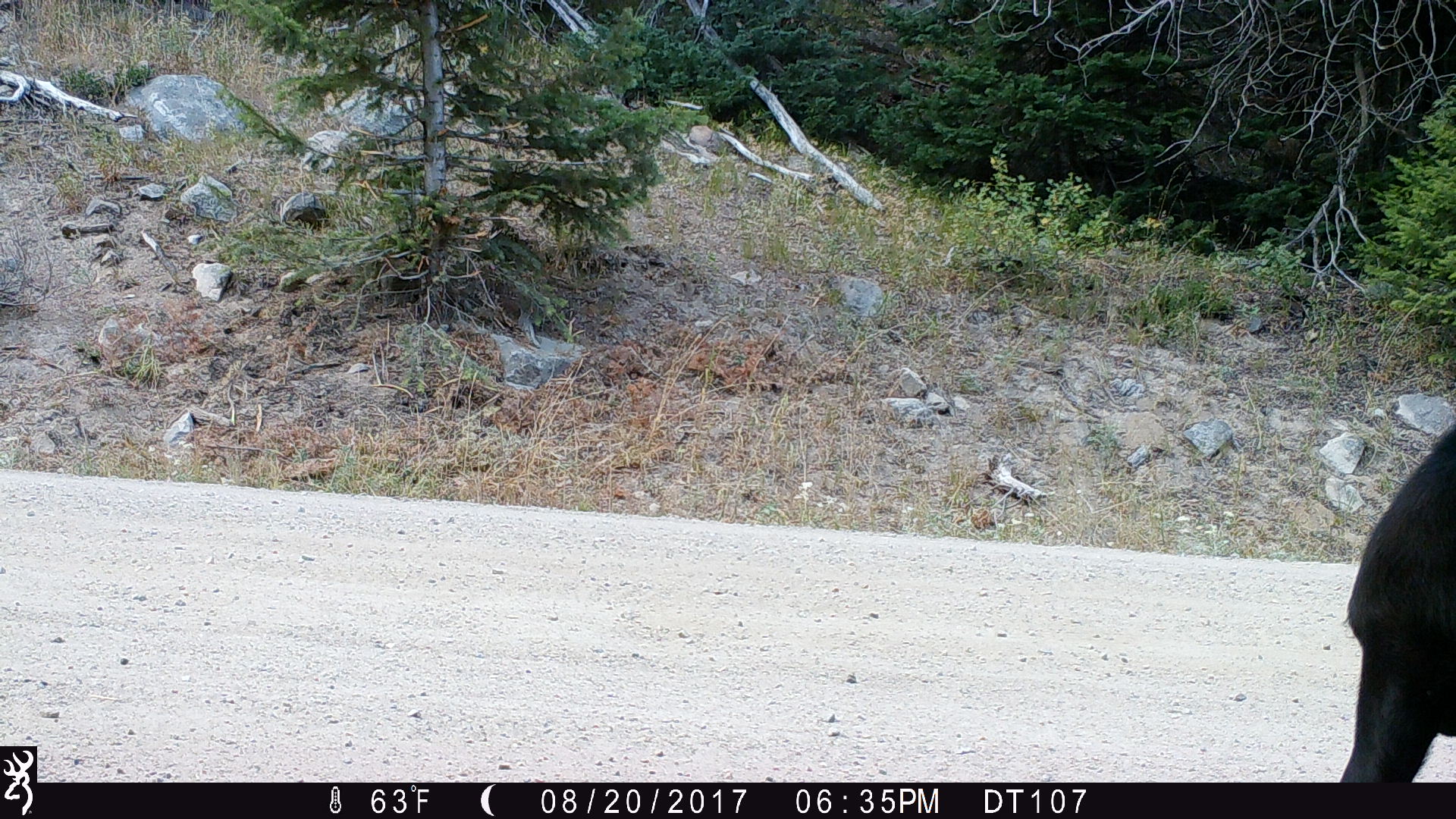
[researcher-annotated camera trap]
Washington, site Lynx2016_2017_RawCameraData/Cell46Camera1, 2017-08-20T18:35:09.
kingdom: Animalia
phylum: Chordata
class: Mammalia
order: Artiodactyla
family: Bovidae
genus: Bos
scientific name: Bos taurus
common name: domestic cattle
Domestic cattle (Bos taurus). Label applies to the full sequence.